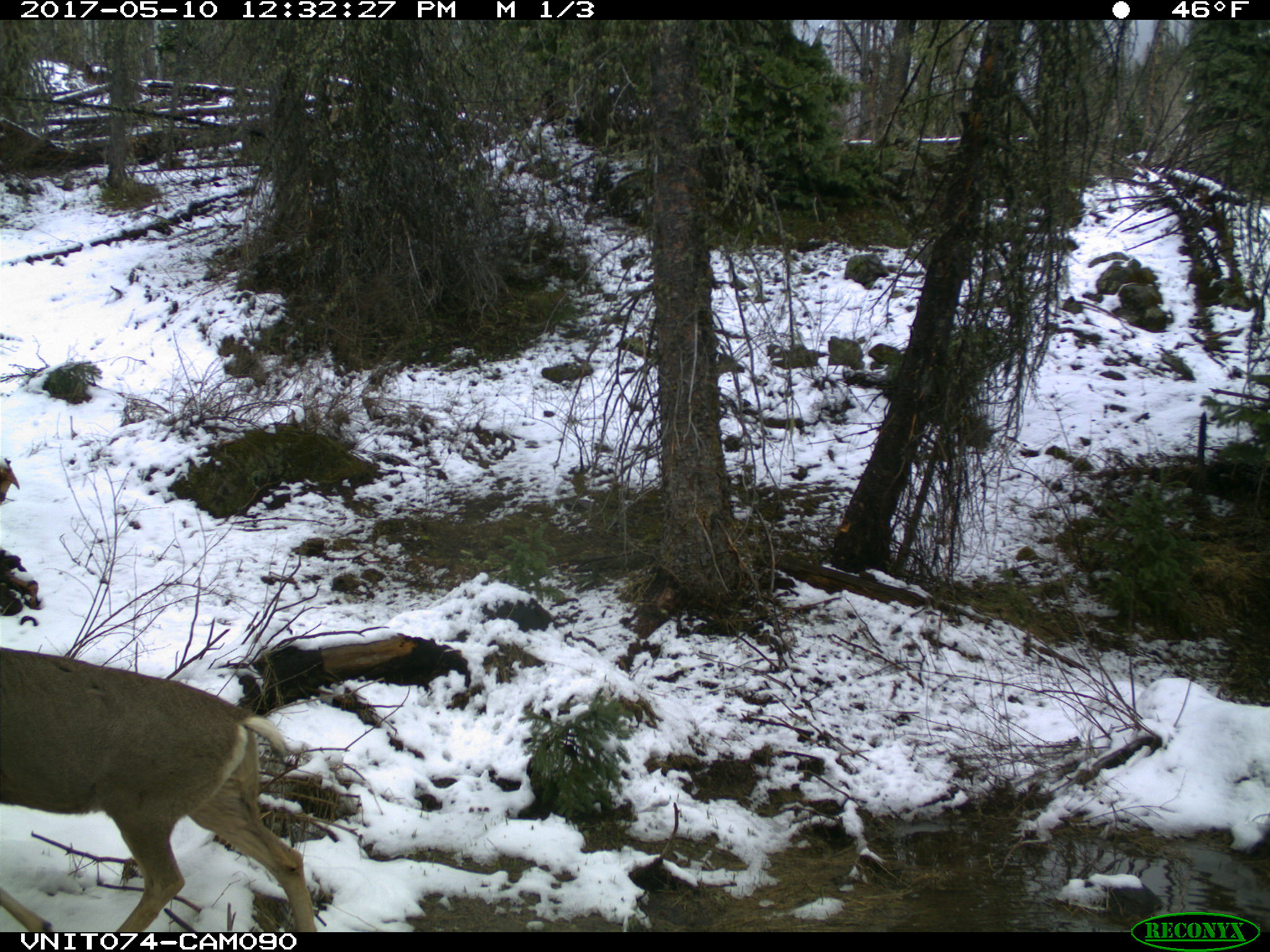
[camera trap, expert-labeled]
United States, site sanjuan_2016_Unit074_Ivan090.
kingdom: Animalia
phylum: Chordata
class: Mammalia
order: Artiodactyla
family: Cervidae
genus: Odocoileus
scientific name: Odocoileus hemionus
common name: mule deer